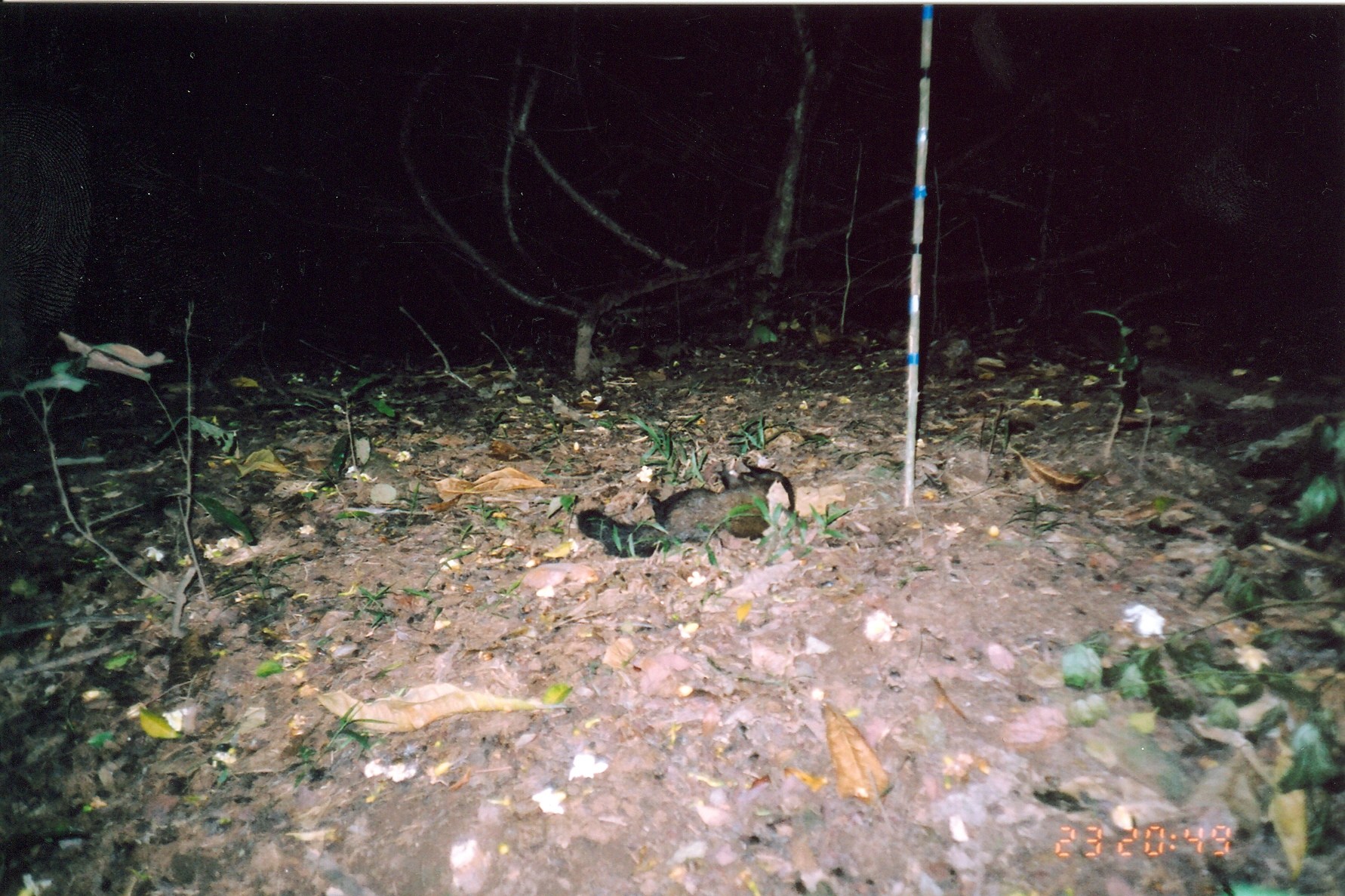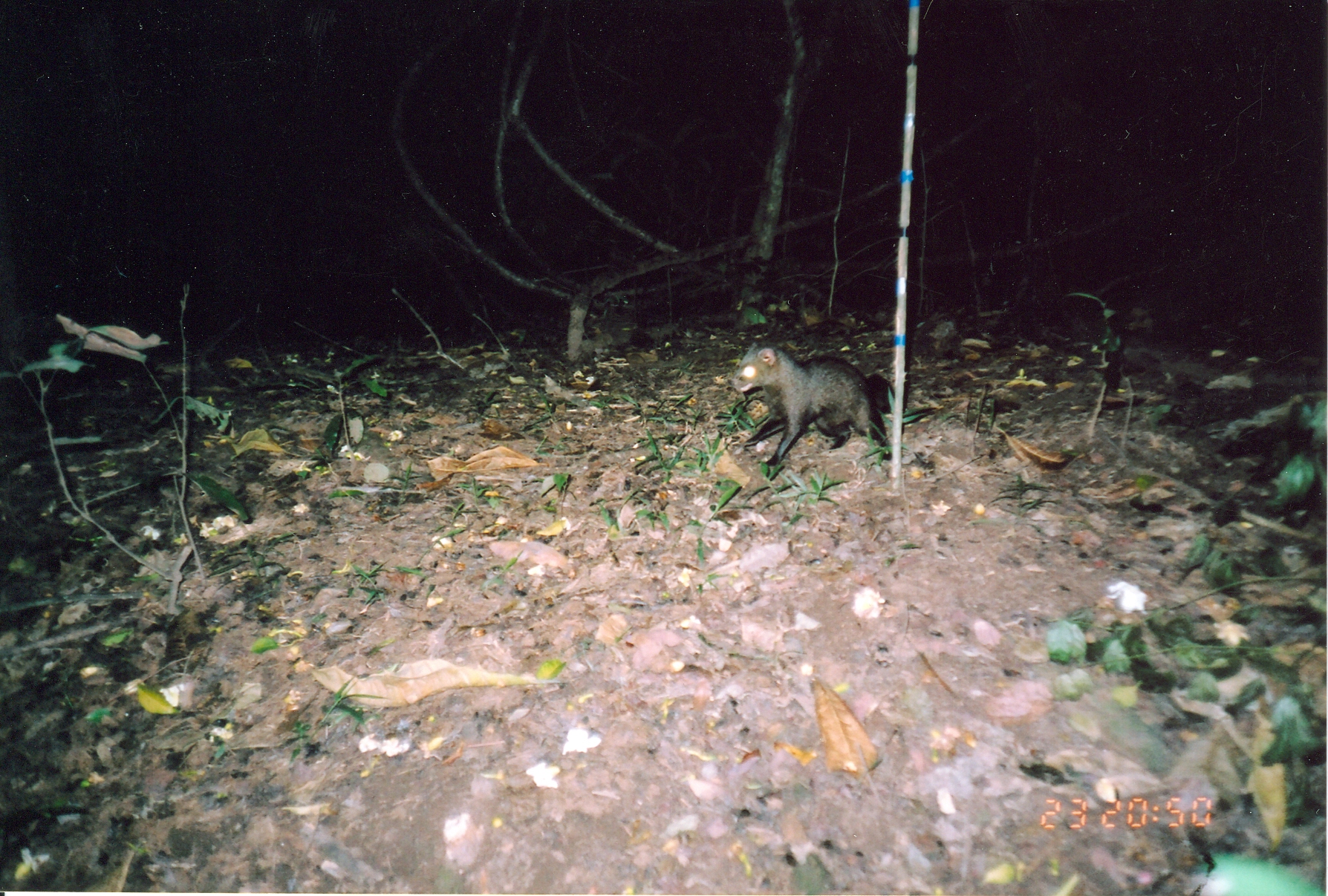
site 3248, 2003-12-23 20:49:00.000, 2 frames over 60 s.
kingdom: Animalia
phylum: Chordata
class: Mammalia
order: Carnivora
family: Herpestidae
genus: Bdeogale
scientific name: Bdeogale crassicauda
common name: bushy-tailed mongoose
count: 1